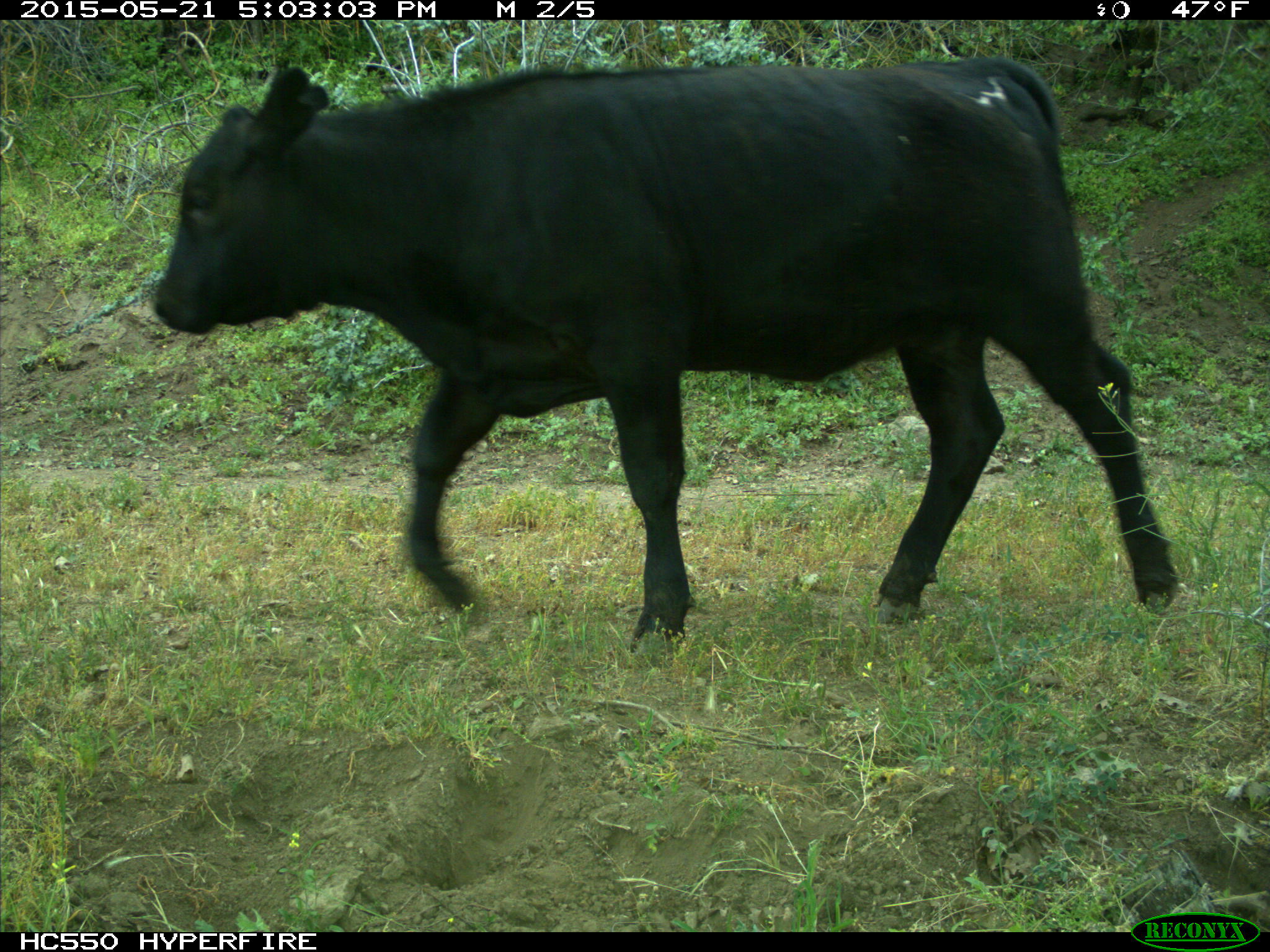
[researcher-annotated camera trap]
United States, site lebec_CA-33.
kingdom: Animalia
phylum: Chordata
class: Mammalia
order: Artiodactyla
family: Bovidae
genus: Bos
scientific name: Bos taurus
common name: domestic cow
Bos taurus (domestic cow).